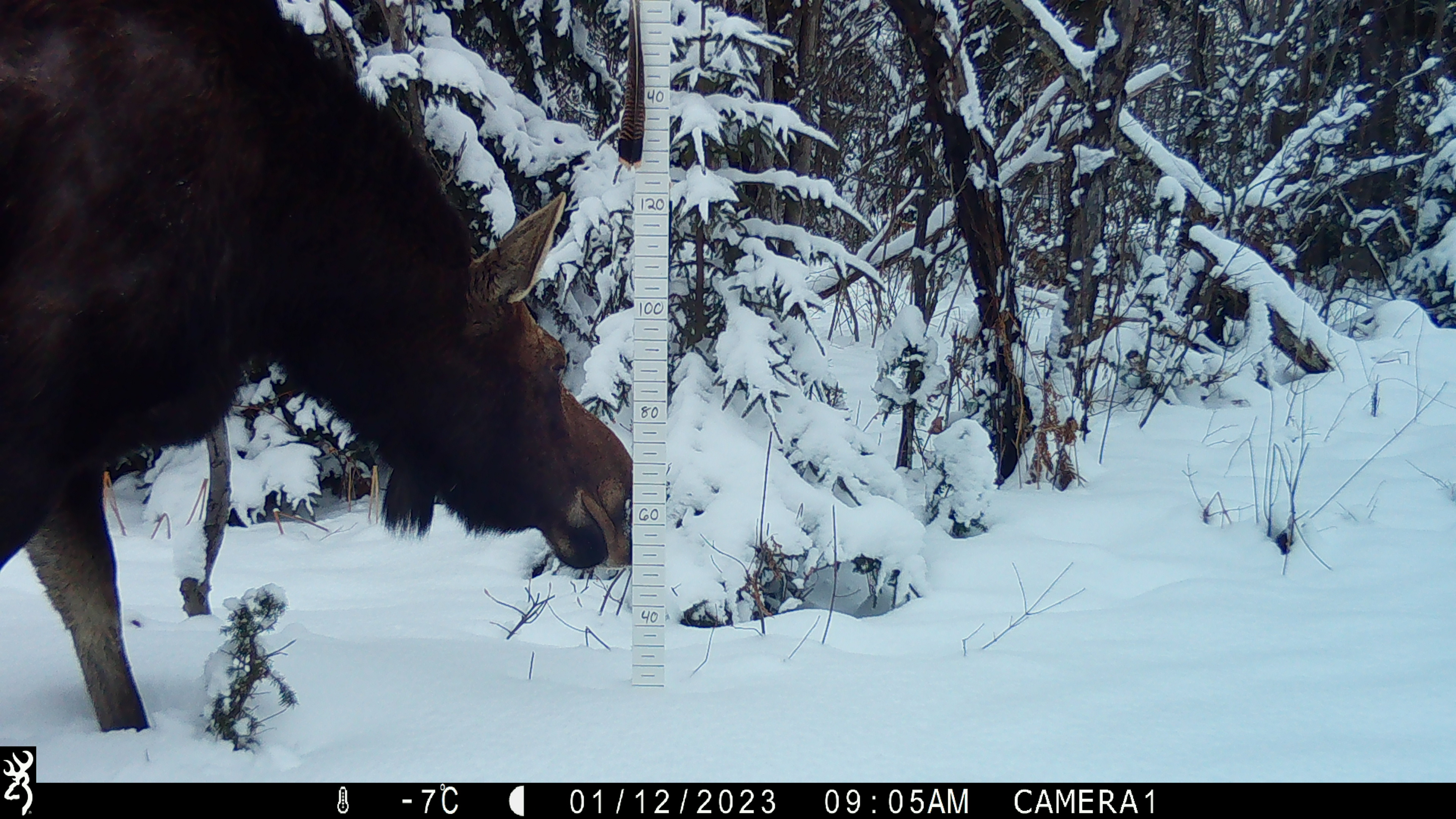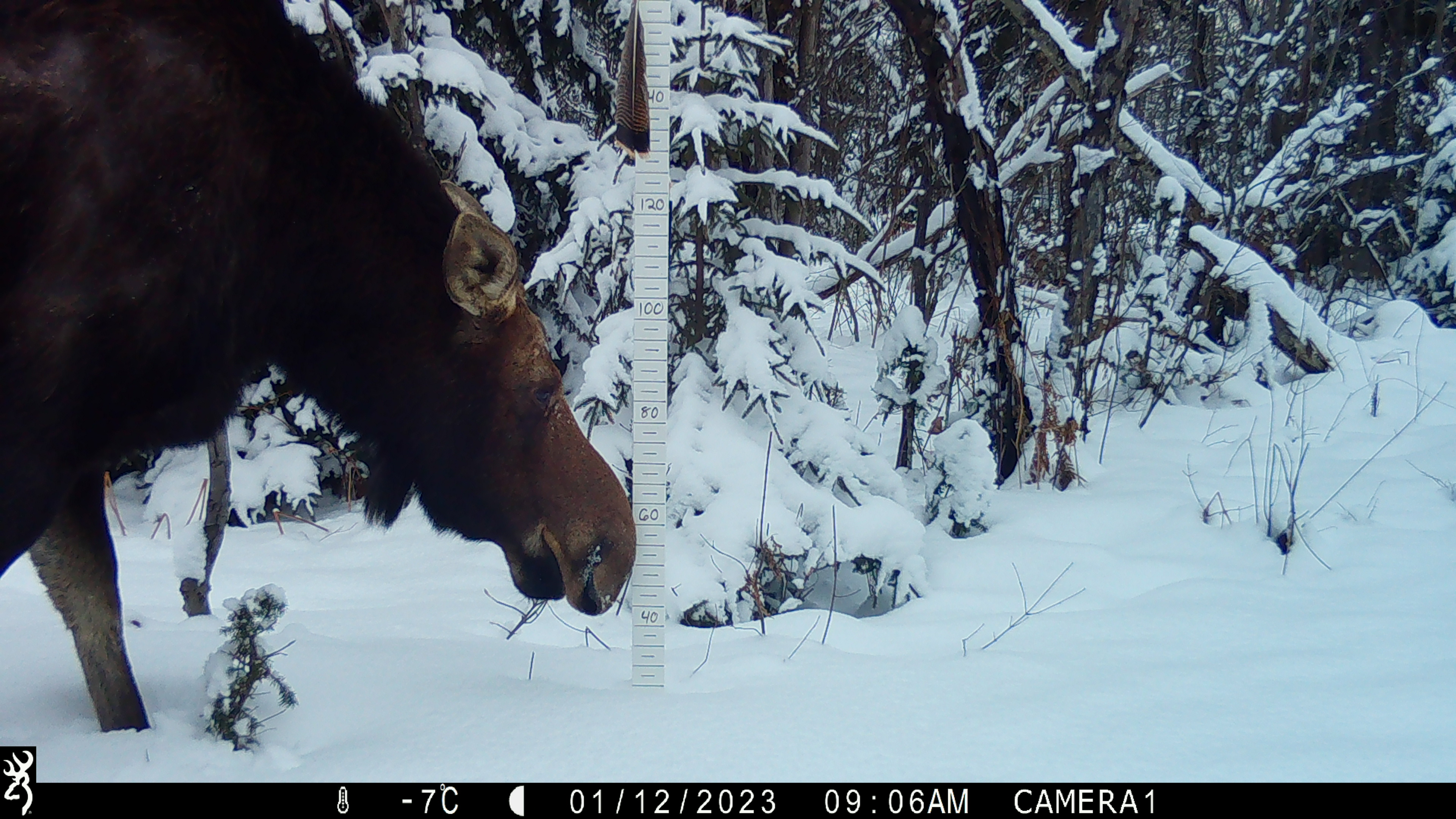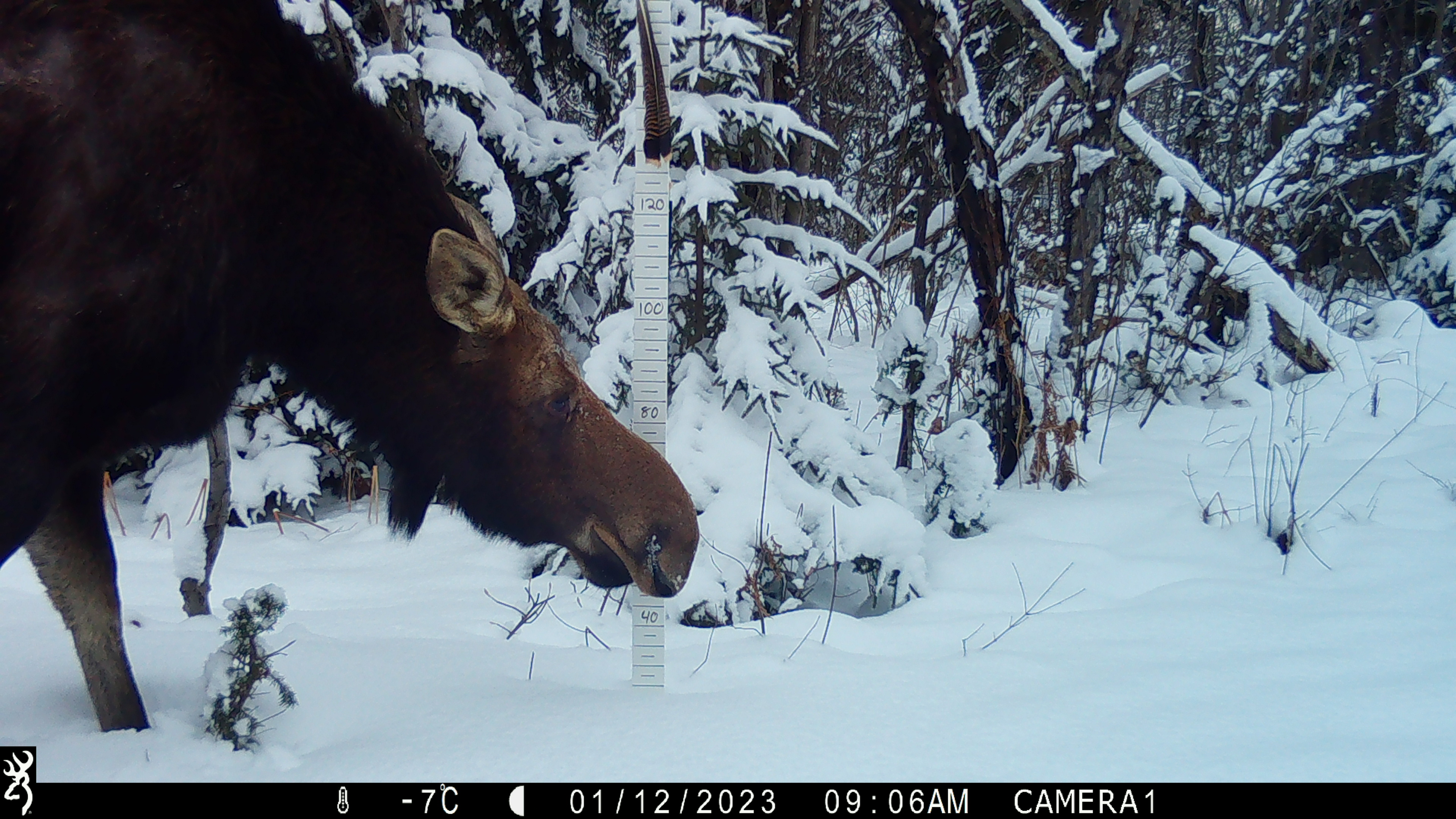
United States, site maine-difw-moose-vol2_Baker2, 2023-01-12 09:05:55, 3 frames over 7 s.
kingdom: Animalia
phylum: Chordata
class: Mammalia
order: Artiodactyla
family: Cervidae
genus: Alces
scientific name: Alces alces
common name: moose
Moose (Alces alces).